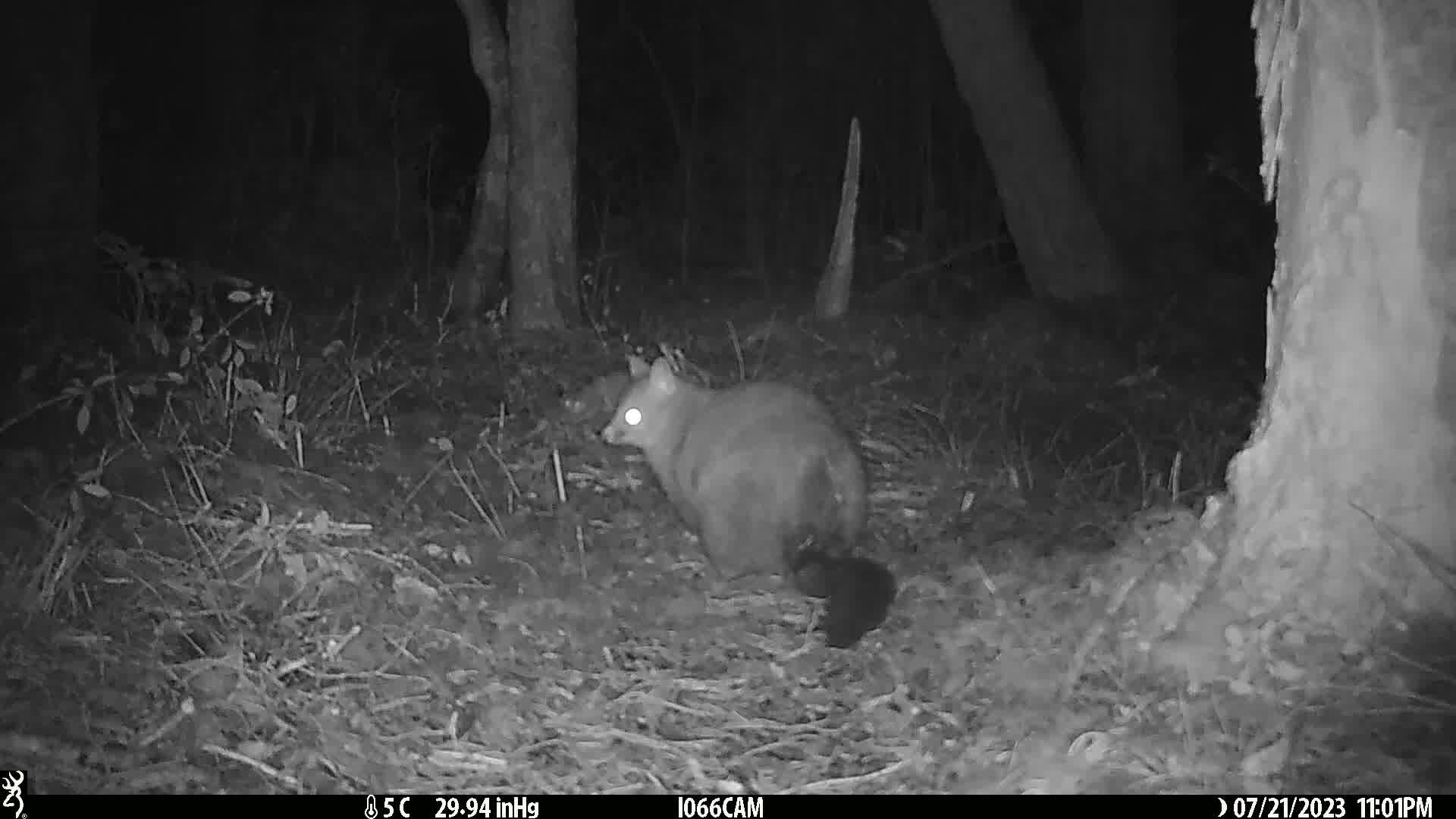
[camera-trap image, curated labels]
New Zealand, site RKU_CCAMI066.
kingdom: Animalia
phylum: Chordata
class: Mammalia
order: Diprotodontia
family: Phalangeridae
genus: Trichosurus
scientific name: Trichosurus vulpecula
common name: common brushtail possum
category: possum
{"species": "possum (common brushtail possum) (Trichosurus vulpecula)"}